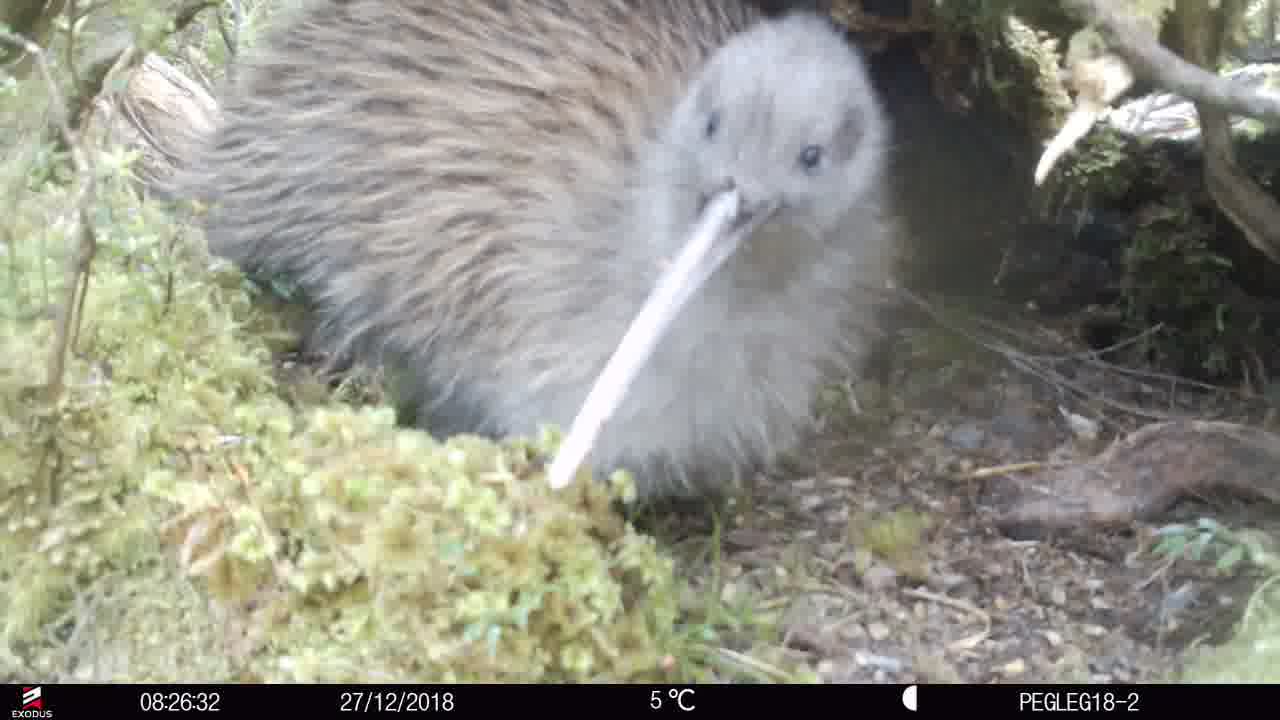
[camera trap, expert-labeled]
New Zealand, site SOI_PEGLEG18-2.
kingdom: Animalia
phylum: Chordata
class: Aves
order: Apterygiformes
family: Apterygidae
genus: Apteryx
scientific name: Apteryx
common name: kiwi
Kiwi (Apteryx).